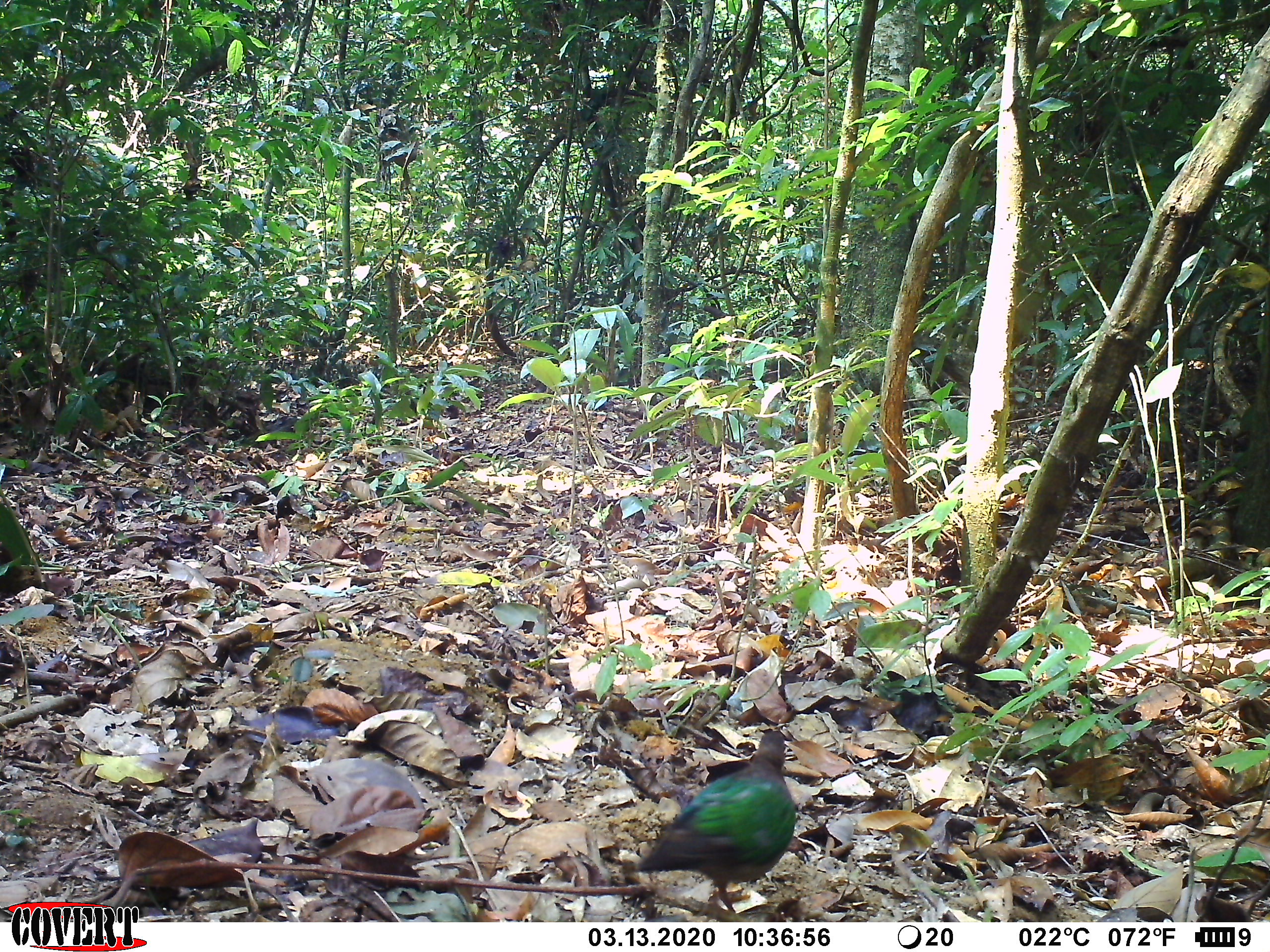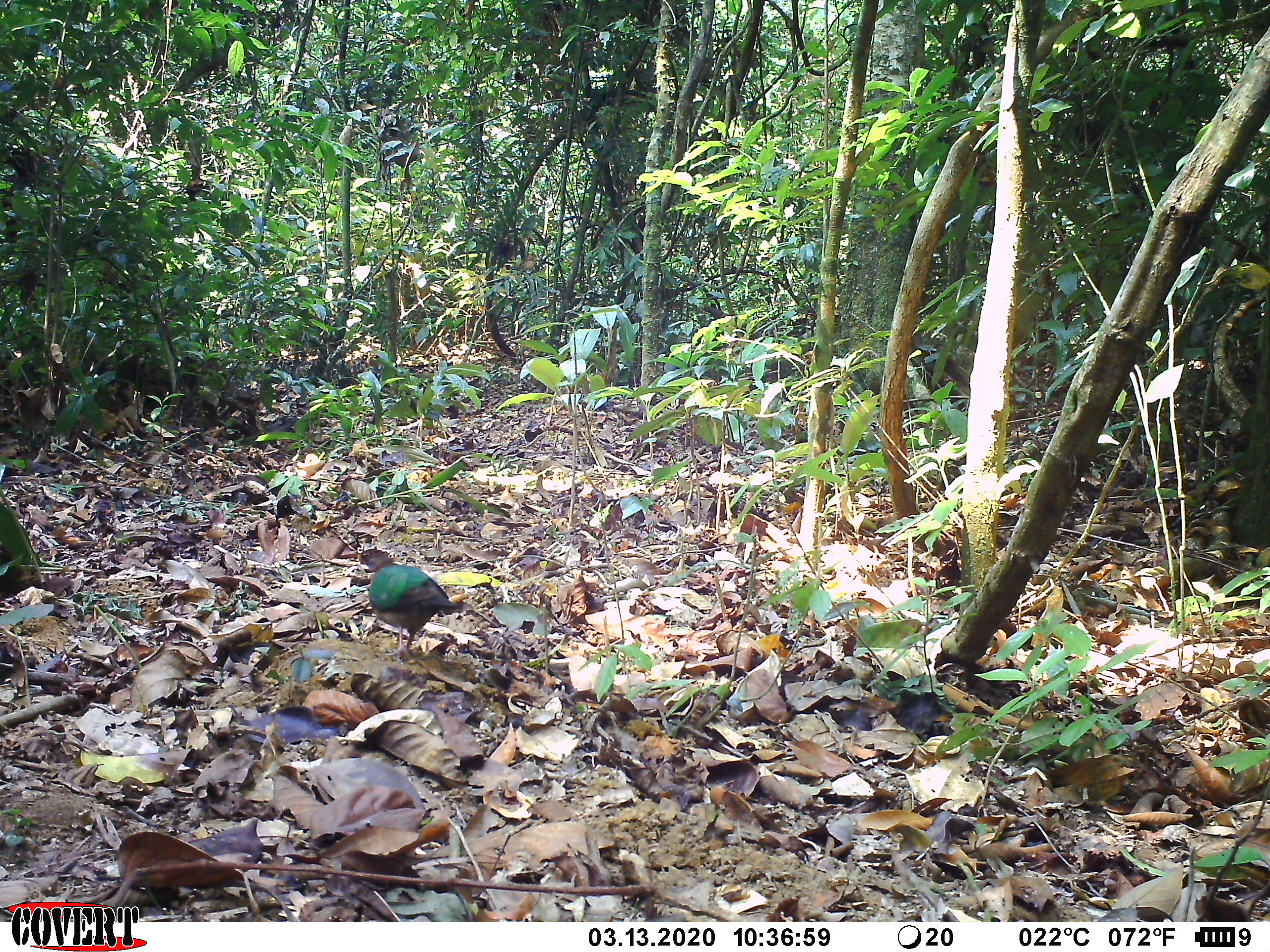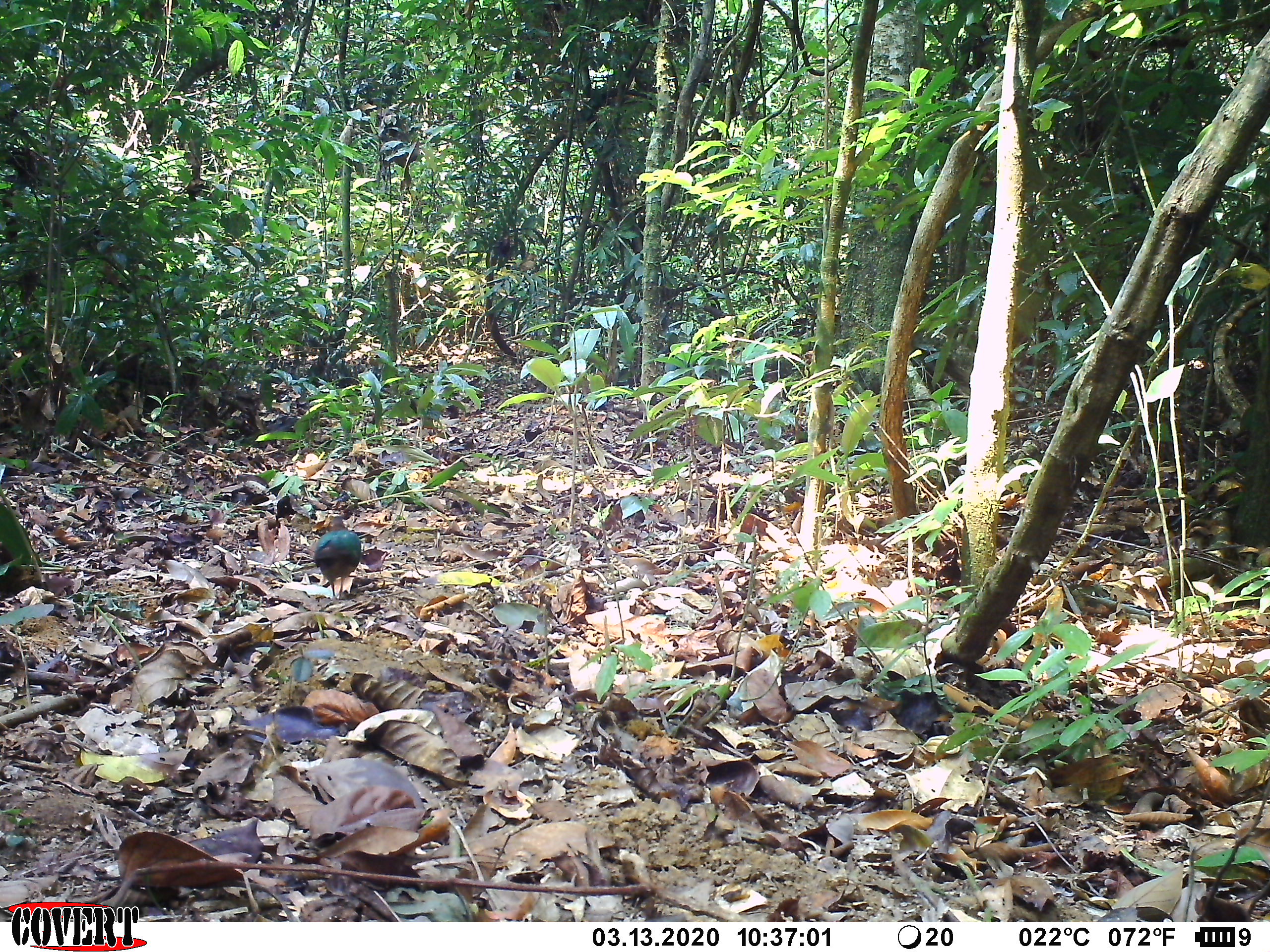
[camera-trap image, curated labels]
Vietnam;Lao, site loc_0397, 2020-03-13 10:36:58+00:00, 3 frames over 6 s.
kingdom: Animalia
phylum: Chordata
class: Aves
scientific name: Aves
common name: bird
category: unidentified bird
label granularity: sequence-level